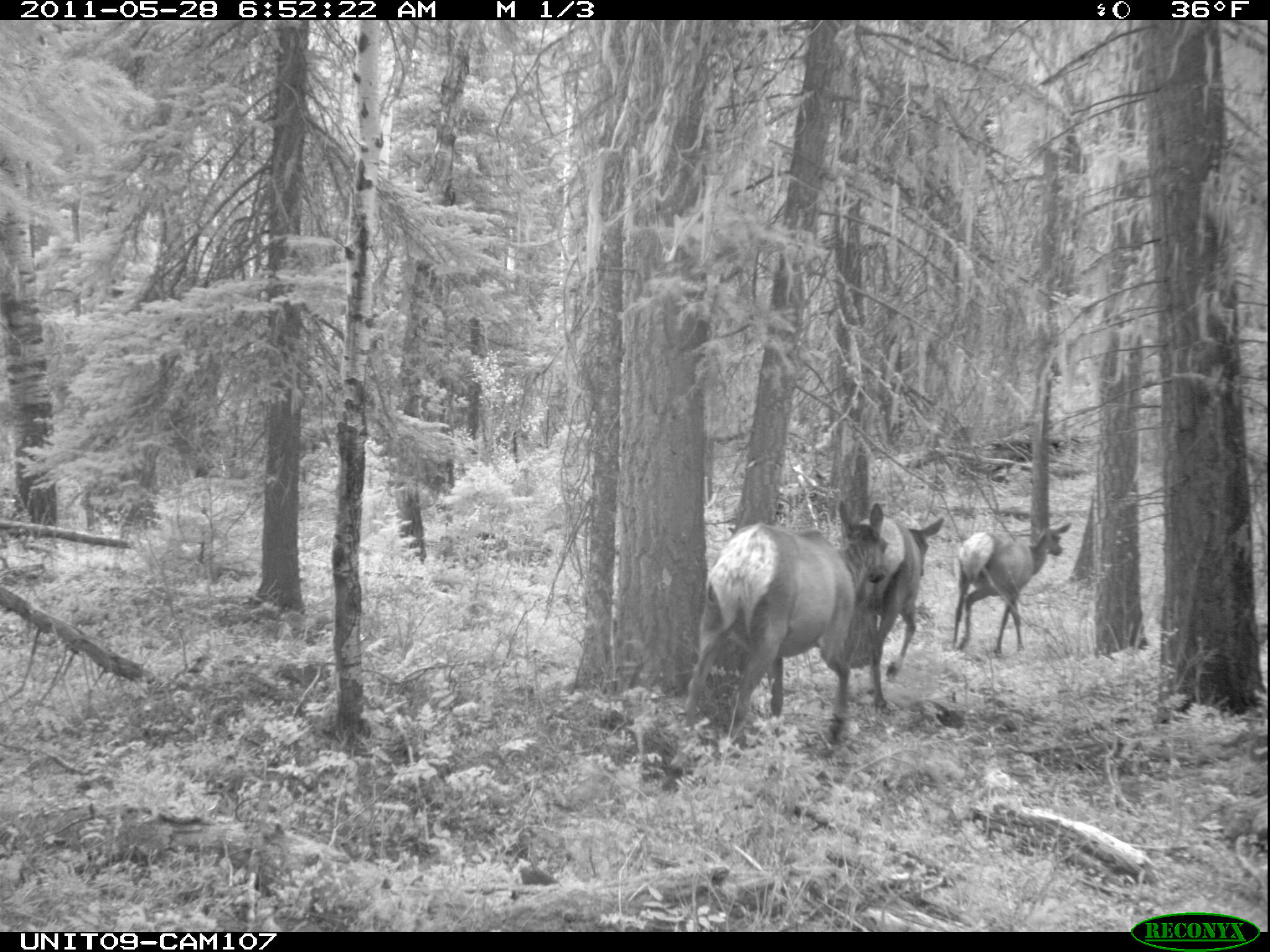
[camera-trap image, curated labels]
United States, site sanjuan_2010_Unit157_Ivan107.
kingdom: Animalia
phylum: Chordata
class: Mammalia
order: Artiodactyla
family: Cervidae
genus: Cervus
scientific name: Cervus elaphus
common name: red deer